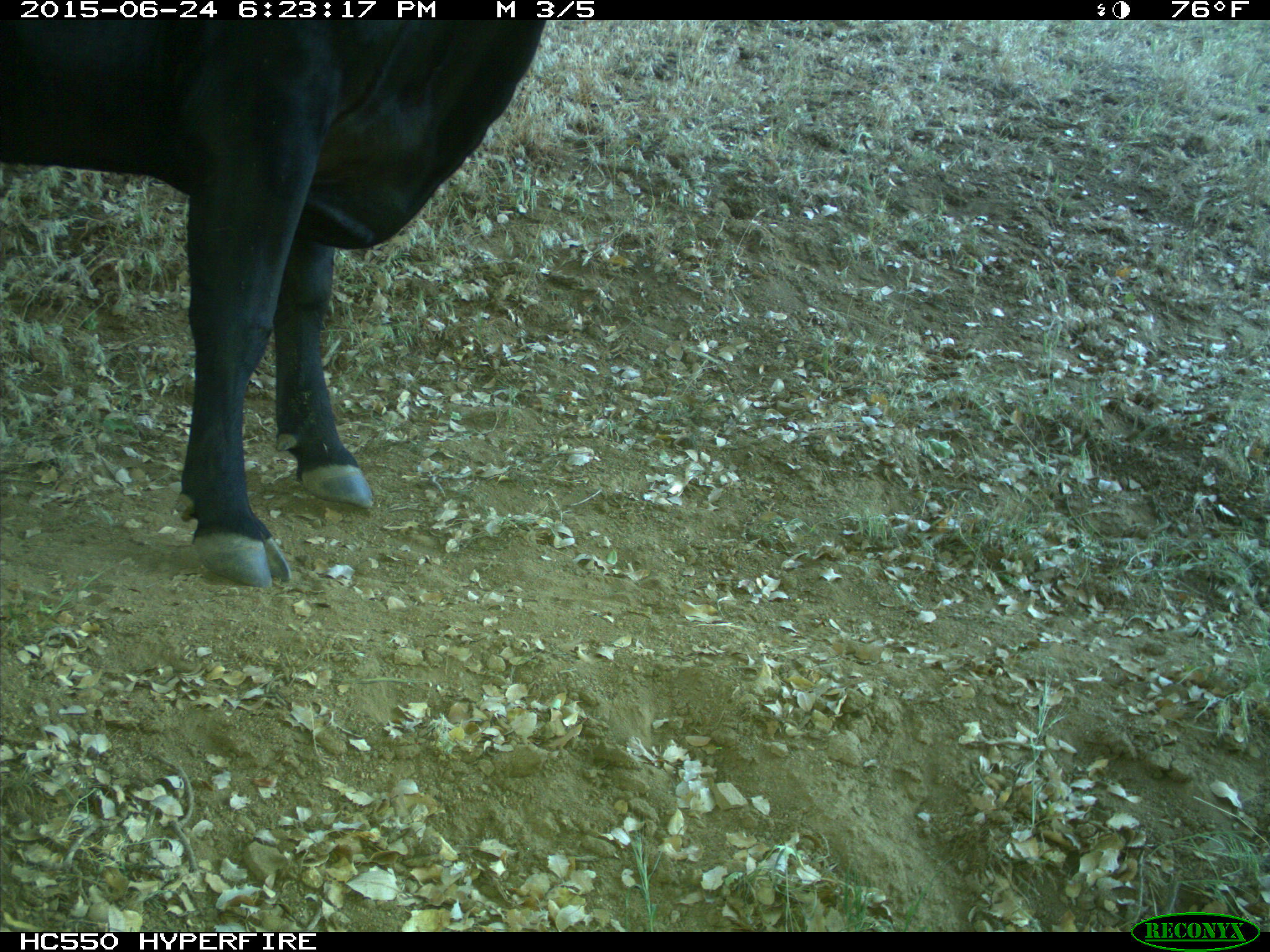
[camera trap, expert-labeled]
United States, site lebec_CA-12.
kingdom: Animalia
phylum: Chordata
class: Mammalia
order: Artiodactyla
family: Bovidae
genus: Bos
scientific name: Bos taurus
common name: domestic cow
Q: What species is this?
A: Bos taurus (domestic cow).